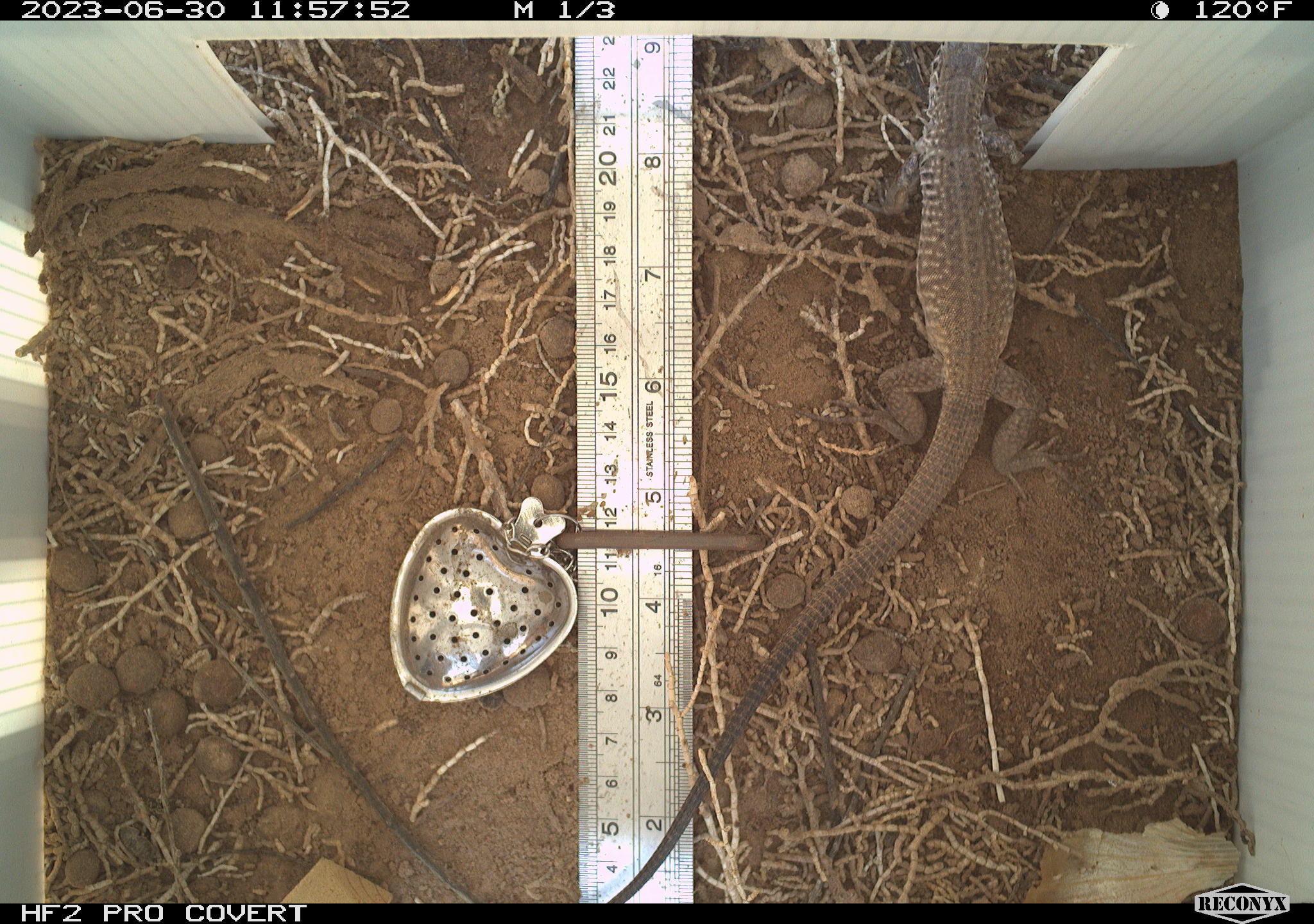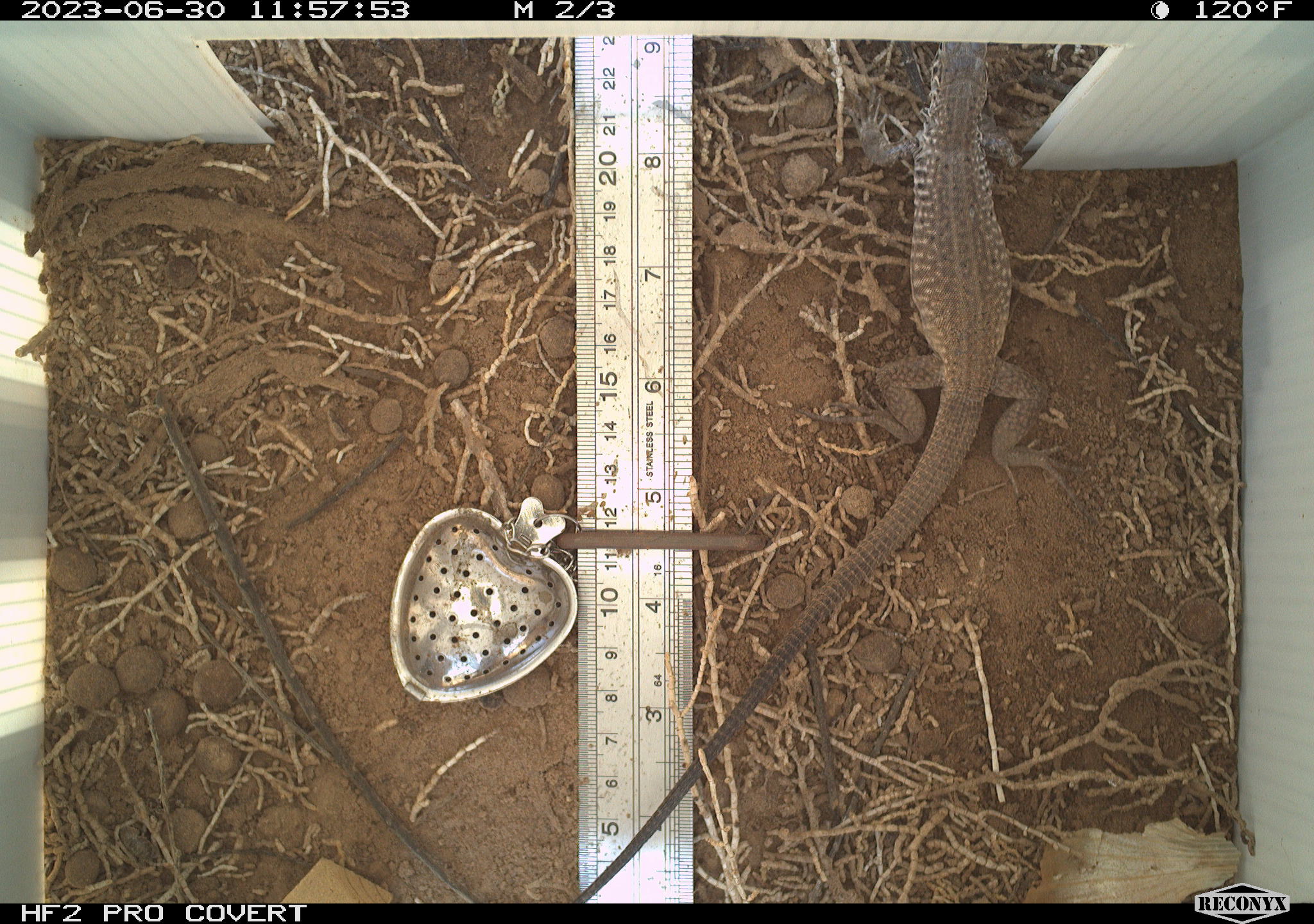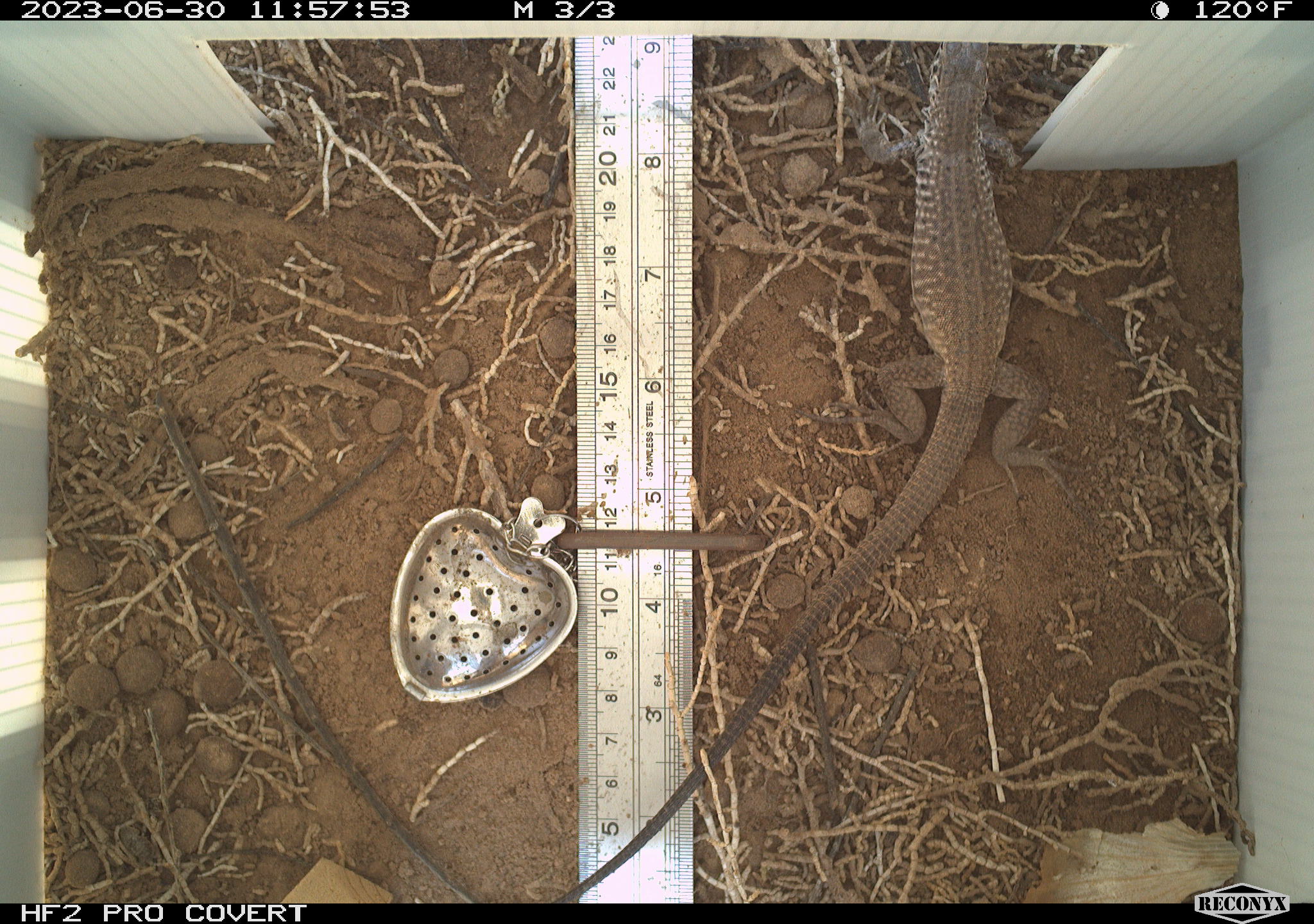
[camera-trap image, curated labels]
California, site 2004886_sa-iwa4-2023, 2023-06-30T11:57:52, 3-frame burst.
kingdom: Animalia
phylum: Chordata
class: Reptilia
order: Squamata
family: Teiidae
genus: Aspidoscelis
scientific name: Aspidoscelis tigris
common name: western whiptail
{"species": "western whiptail (Aspidoscelis tigris)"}